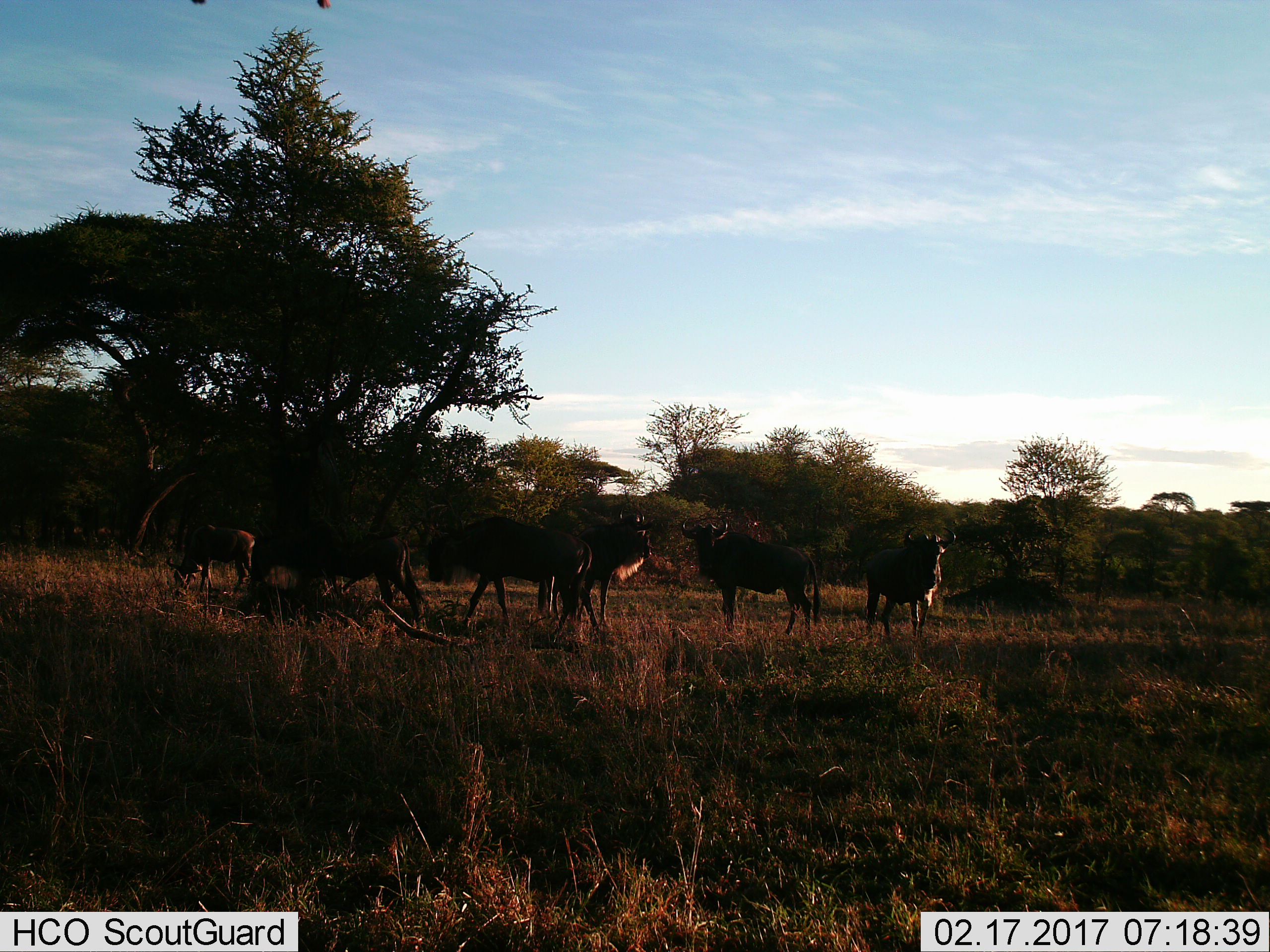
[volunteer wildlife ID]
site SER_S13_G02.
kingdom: Animalia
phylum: Chordata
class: Mammalia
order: Artiodactyla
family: Bovidae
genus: Connochaetes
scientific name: Connochaetes taurinus taurinus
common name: blue wildebeest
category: wildebeestblue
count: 6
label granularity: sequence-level